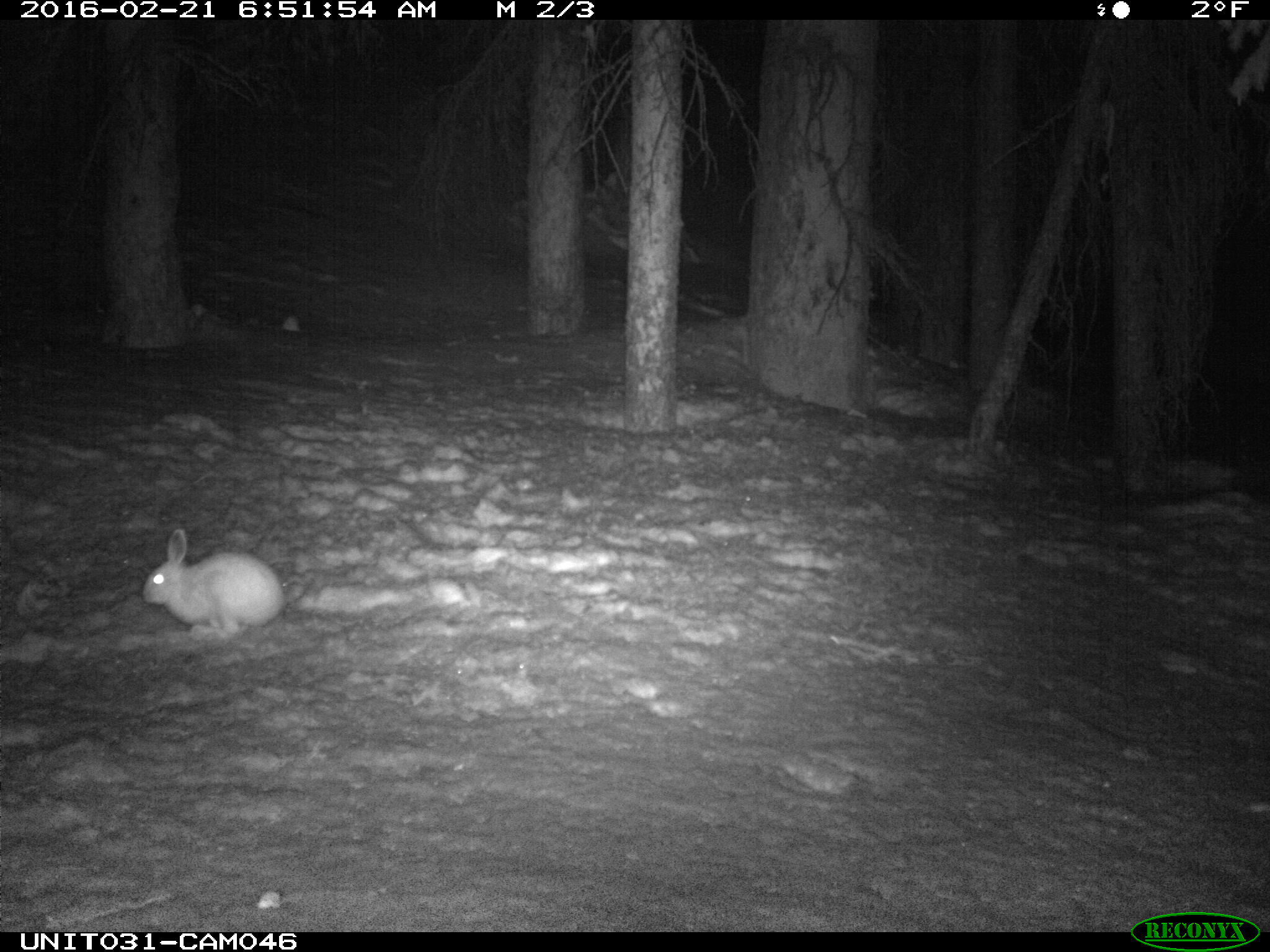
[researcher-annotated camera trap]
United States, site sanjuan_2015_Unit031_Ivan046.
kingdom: Animalia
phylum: Chordata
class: Mammalia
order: Lagomorpha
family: Leporidae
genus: Lepus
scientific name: Lepus americanus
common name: snowshoe hare